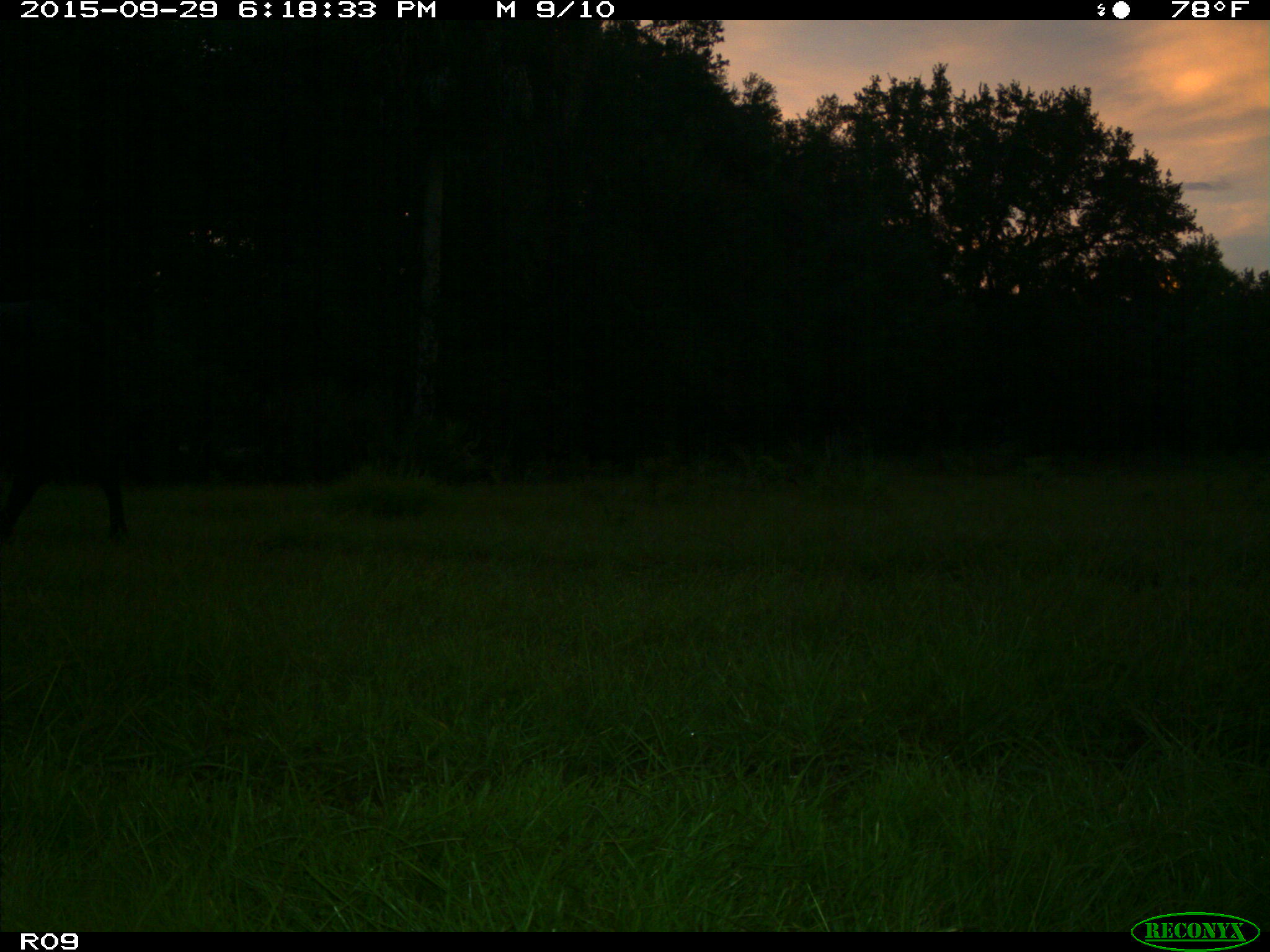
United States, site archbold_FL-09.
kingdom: Animalia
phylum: Chordata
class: Mammalia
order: Artiodactyla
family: Bovidae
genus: Bos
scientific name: Bos taurus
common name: domestic cow